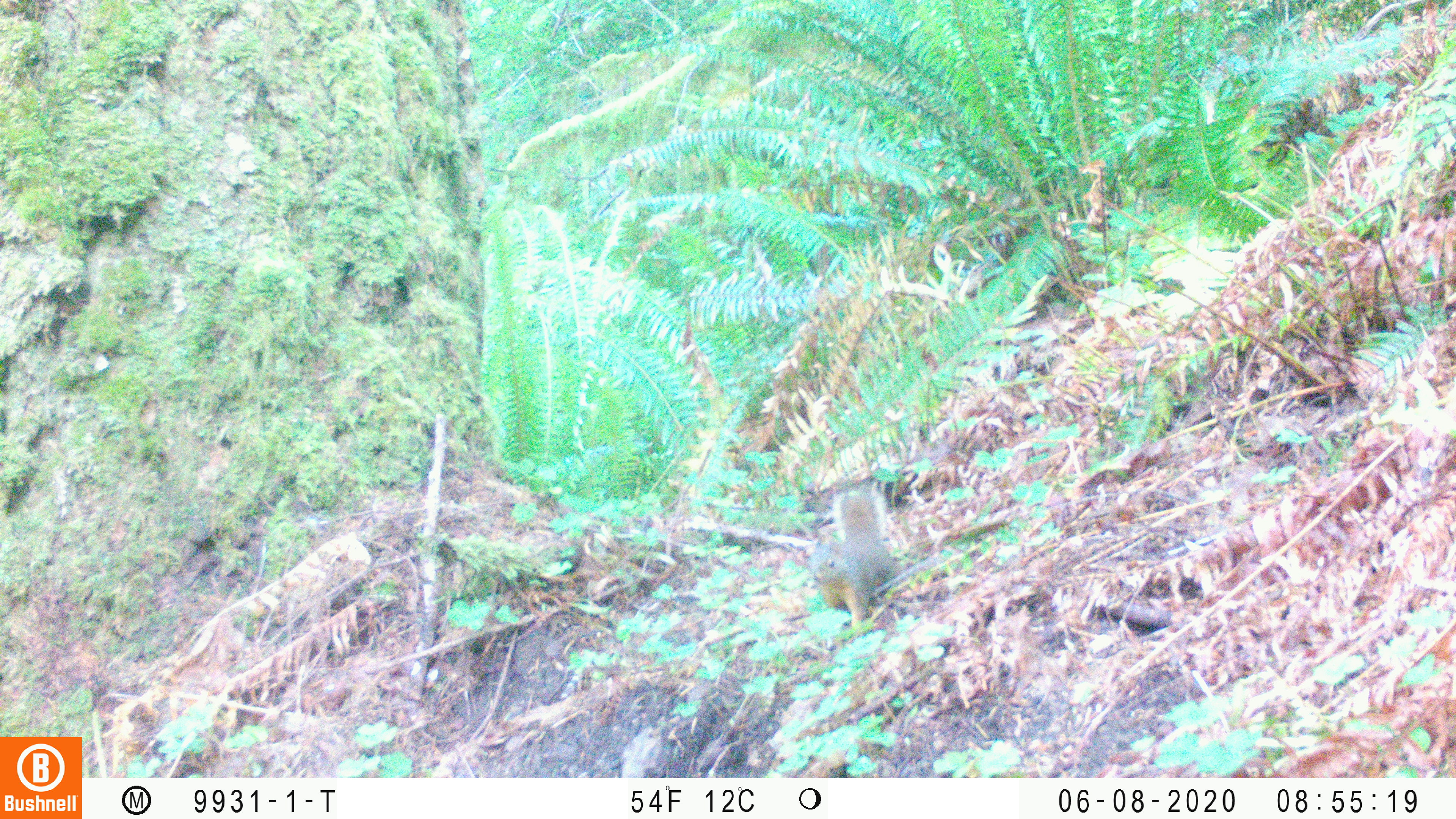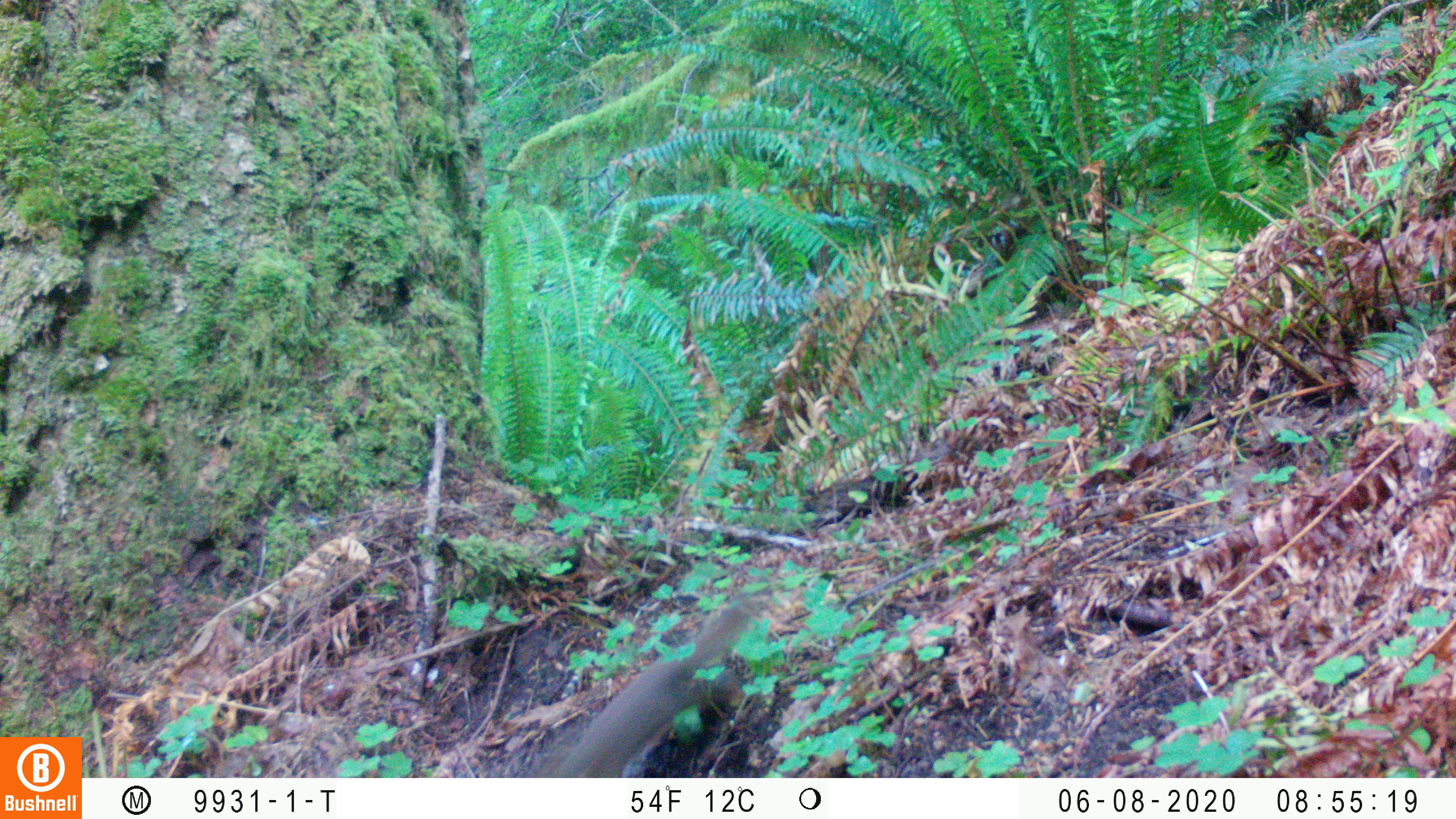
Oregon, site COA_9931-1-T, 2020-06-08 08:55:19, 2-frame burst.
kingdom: Animalia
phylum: Chordata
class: Mammalia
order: Rodentia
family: Sciuridae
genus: Tamiasciurus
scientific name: Tamiasciurus douglasii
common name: douglas squirrel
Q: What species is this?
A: Douglas squirrel (Tamiasciurus douglasii).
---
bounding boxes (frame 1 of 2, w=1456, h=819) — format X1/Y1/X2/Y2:
douglas squirrel: 804/488/900/630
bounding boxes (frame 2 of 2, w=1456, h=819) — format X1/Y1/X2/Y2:
douglas squirrel: 555/583/765/770